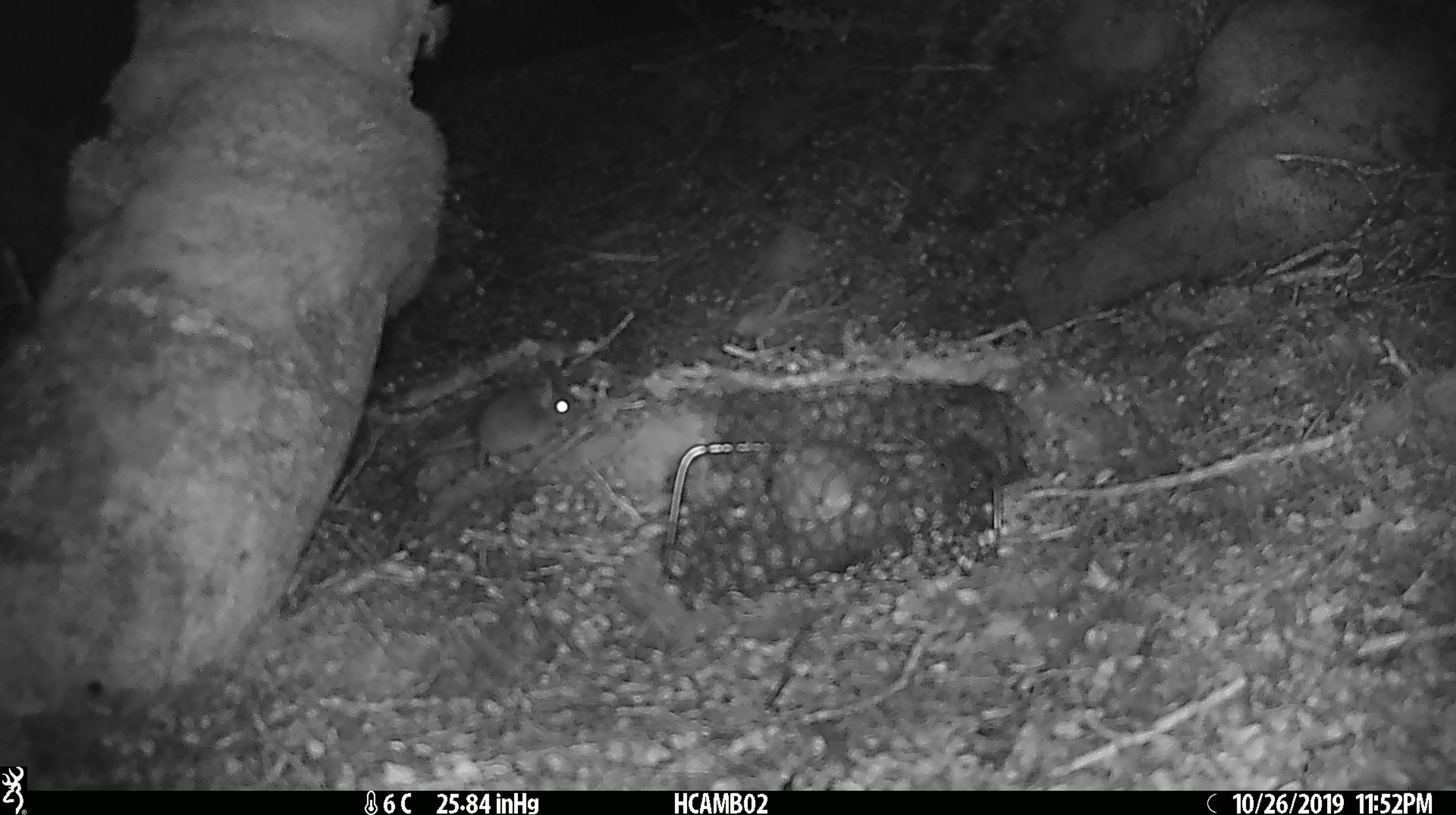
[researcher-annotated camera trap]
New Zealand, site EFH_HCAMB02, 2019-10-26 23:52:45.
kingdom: Animalia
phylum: Chordata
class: Mammalia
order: Rodentia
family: Muridae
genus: Mus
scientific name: Mus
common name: mouse